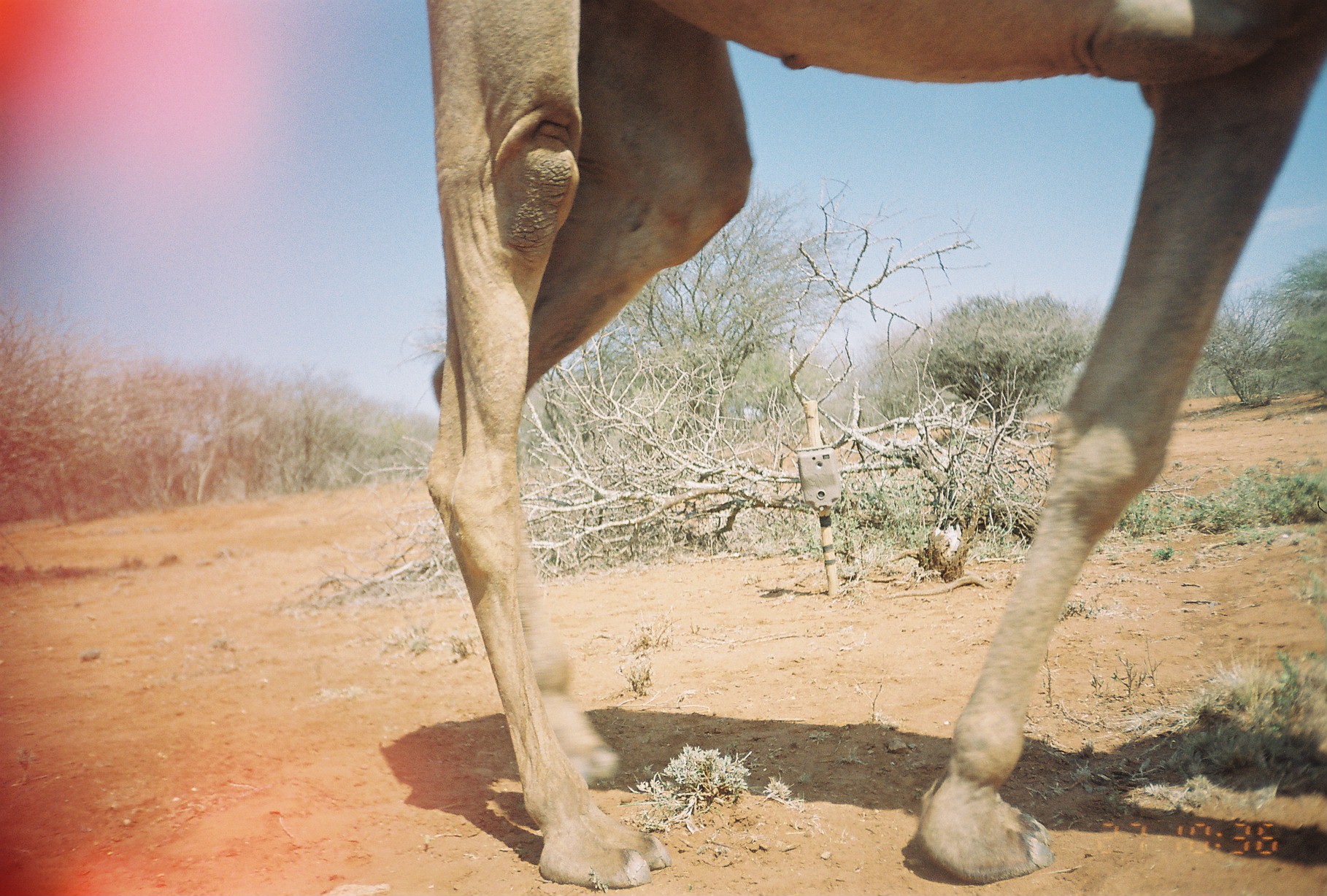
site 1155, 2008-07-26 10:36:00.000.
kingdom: Animalia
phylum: Chordata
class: Mammalia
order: Artiodactyla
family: Camelidae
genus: Camelus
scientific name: Camelus dromedarius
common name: dromedary camel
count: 1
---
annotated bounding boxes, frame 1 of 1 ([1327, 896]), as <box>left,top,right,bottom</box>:
camelus dromedarius: <box>424,0,1327,888</box>